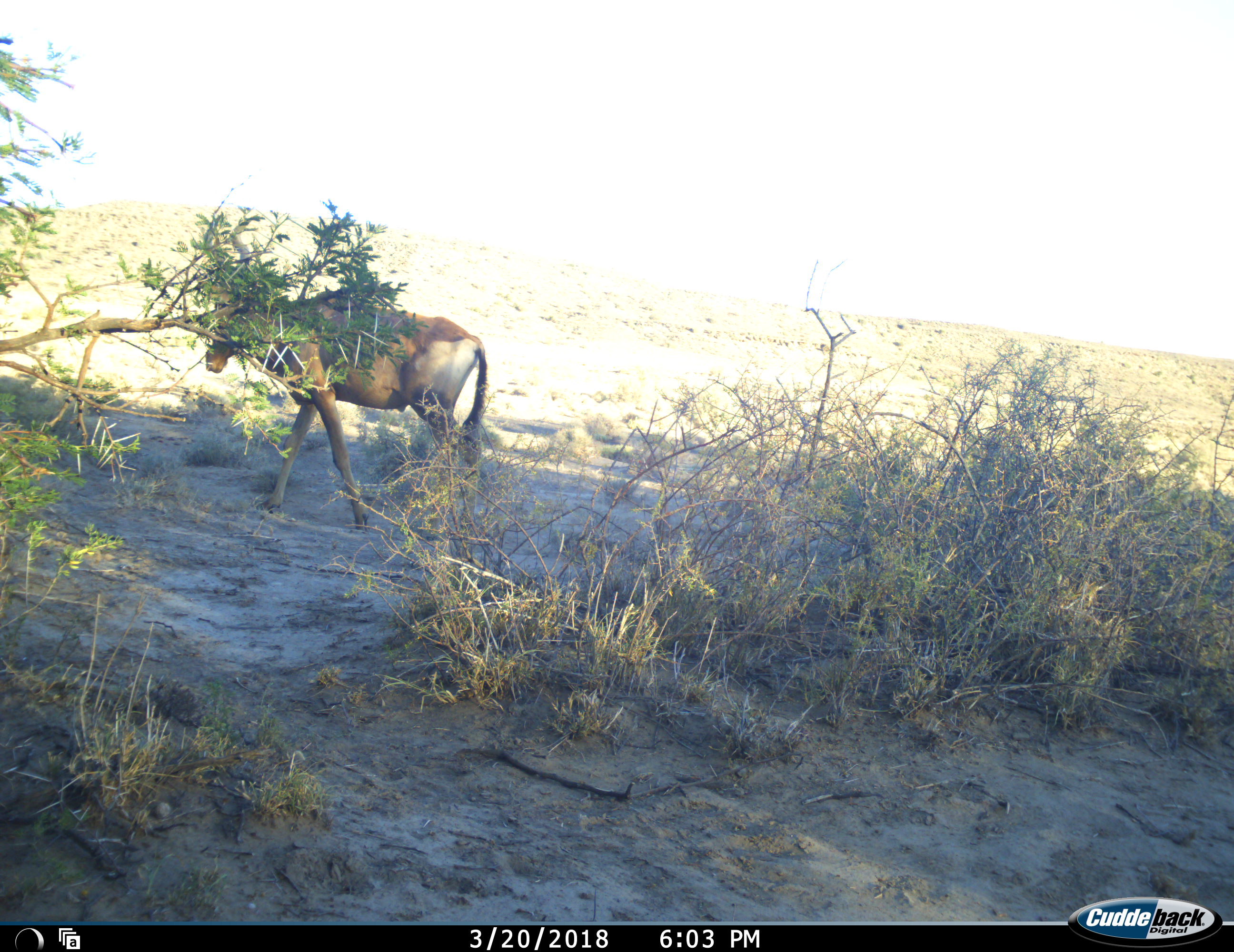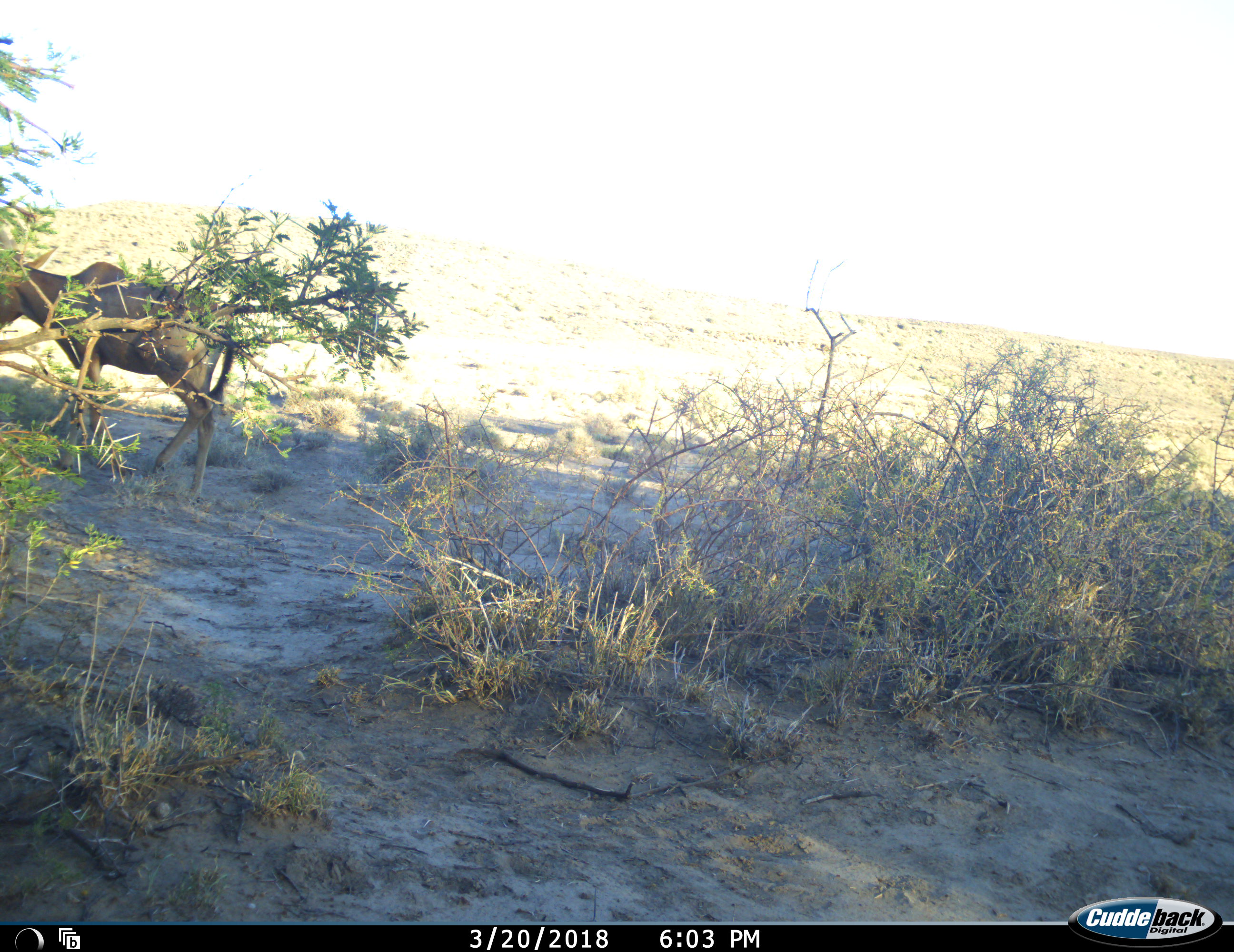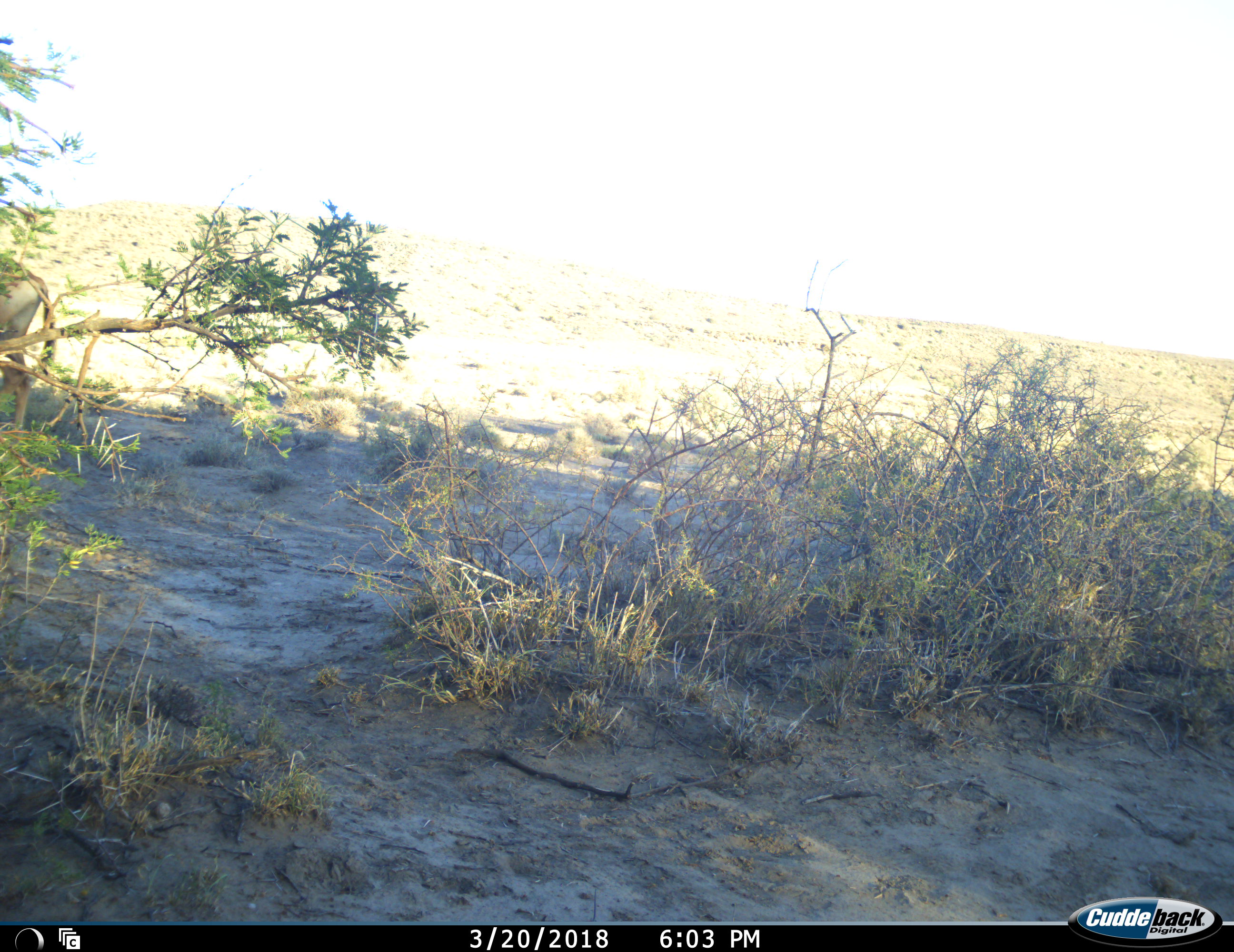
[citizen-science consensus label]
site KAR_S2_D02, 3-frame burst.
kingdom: Animalia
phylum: Chordata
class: Mammalia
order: Artiodactyla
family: Bovidae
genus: Alcelaphus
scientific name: Alcelaphus buselaphus caama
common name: red hartebeest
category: hartebeestred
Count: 1.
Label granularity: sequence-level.